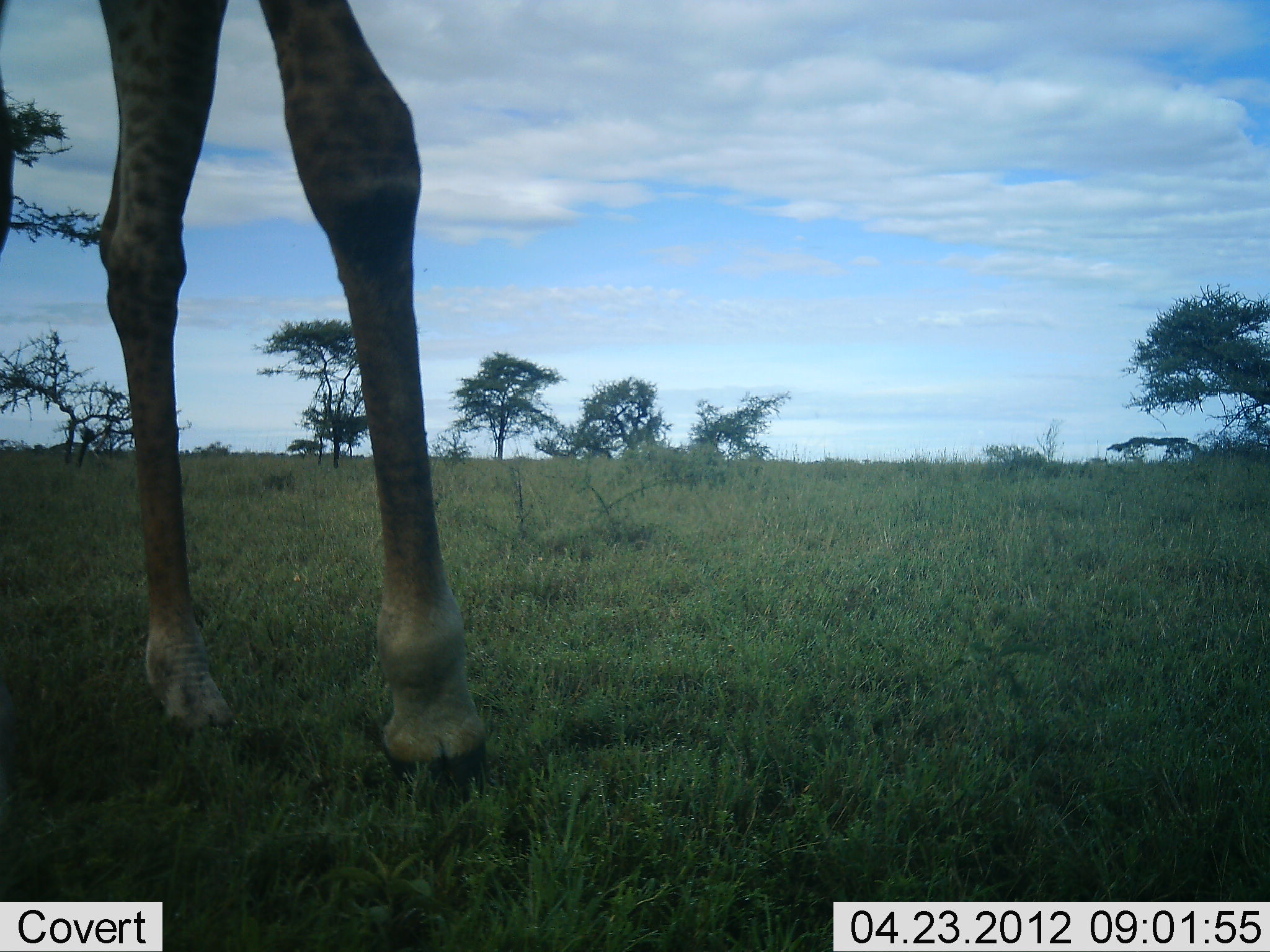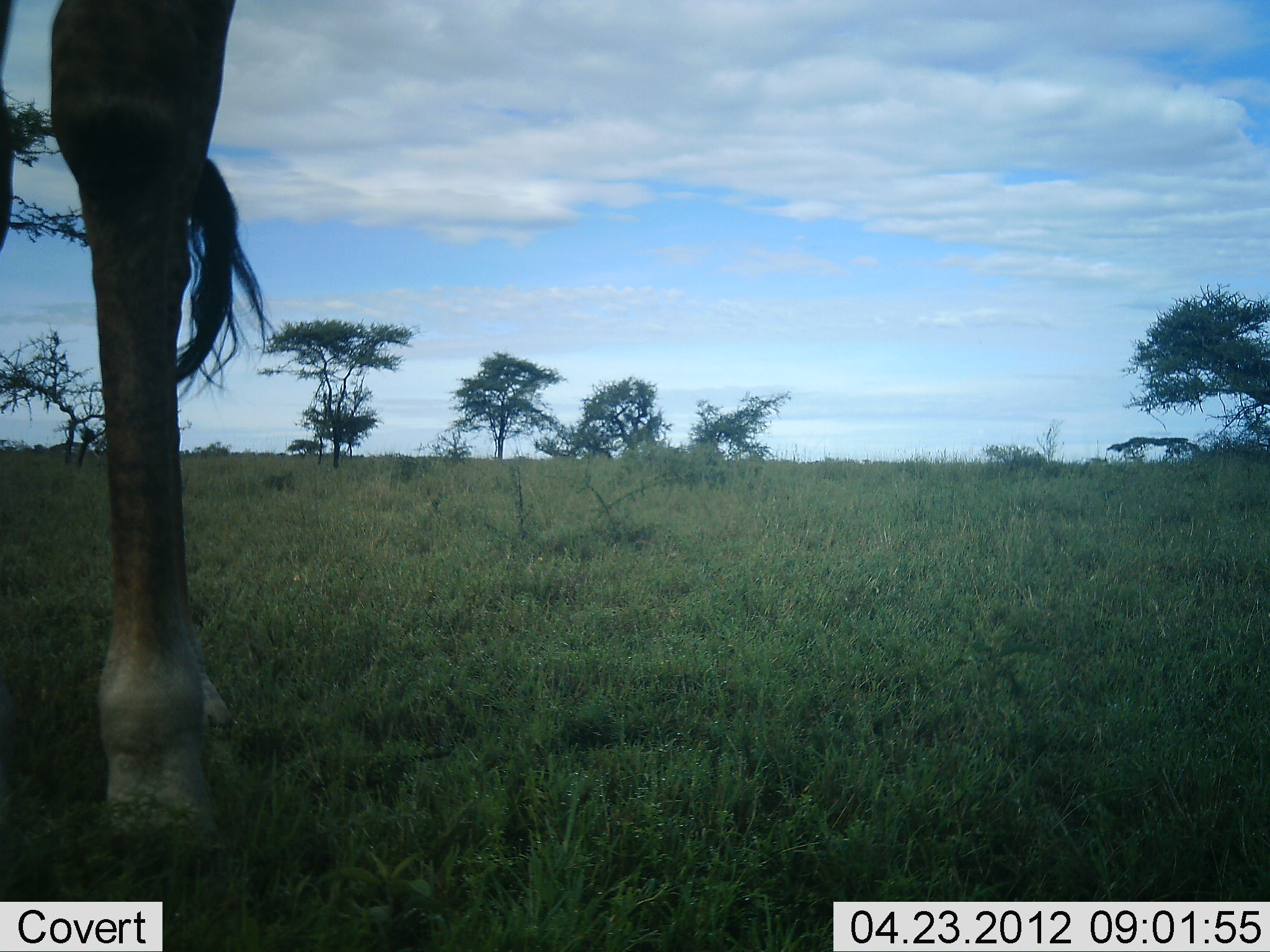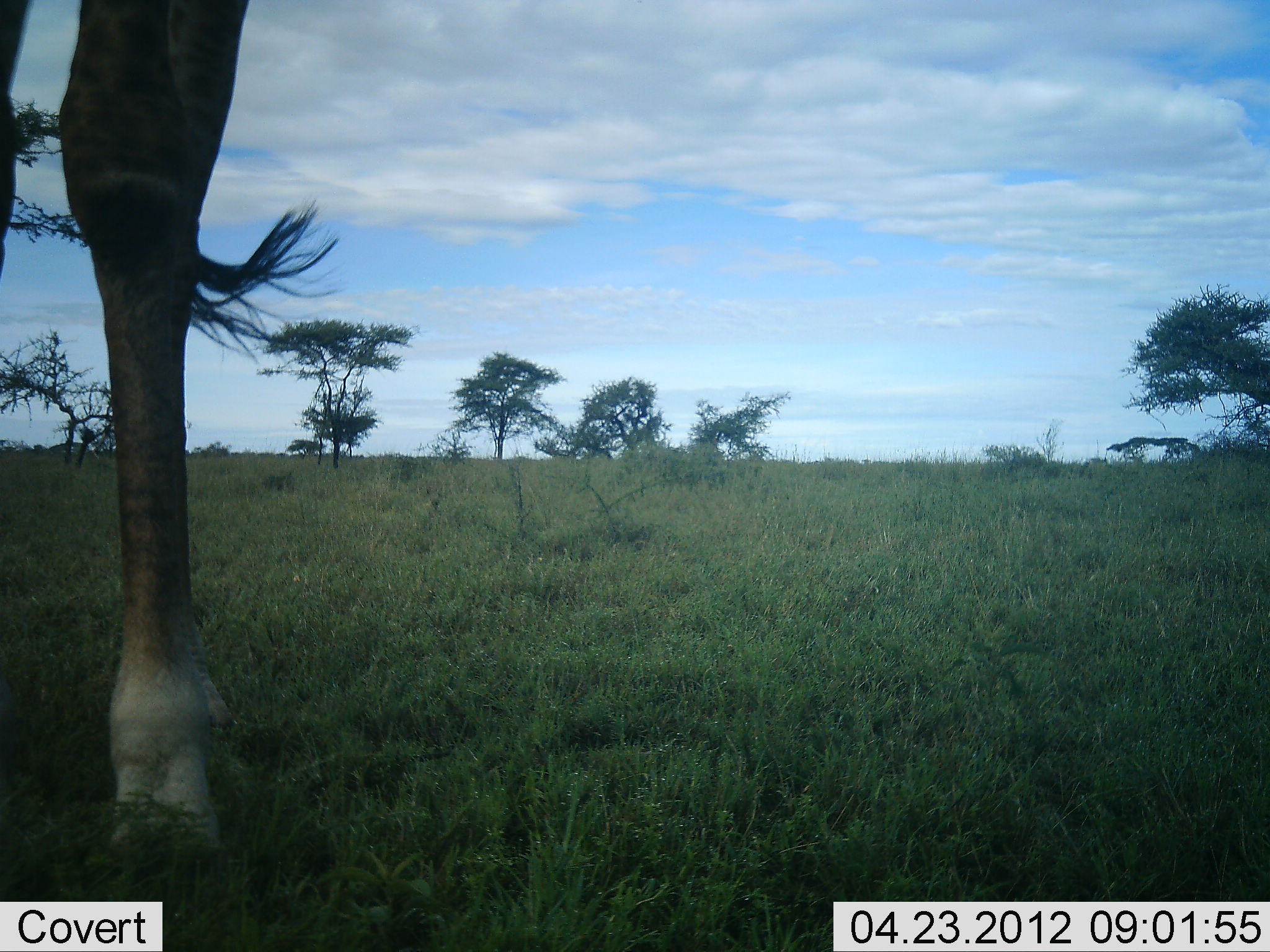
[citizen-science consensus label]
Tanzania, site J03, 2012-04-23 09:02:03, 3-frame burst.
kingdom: Animalia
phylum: Chordata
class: Mammalia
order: Artiodactyla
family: Giraffidae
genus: Giraffa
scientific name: Giraffa camelopardalis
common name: giraffe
Giraffe (Giraffa camelopardalis), count 1. Behavior (volunteer vote fractions): standing 40%, resting 0%, moving 67%, interacting 0%. Young present (vote fraction): 0%. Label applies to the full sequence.